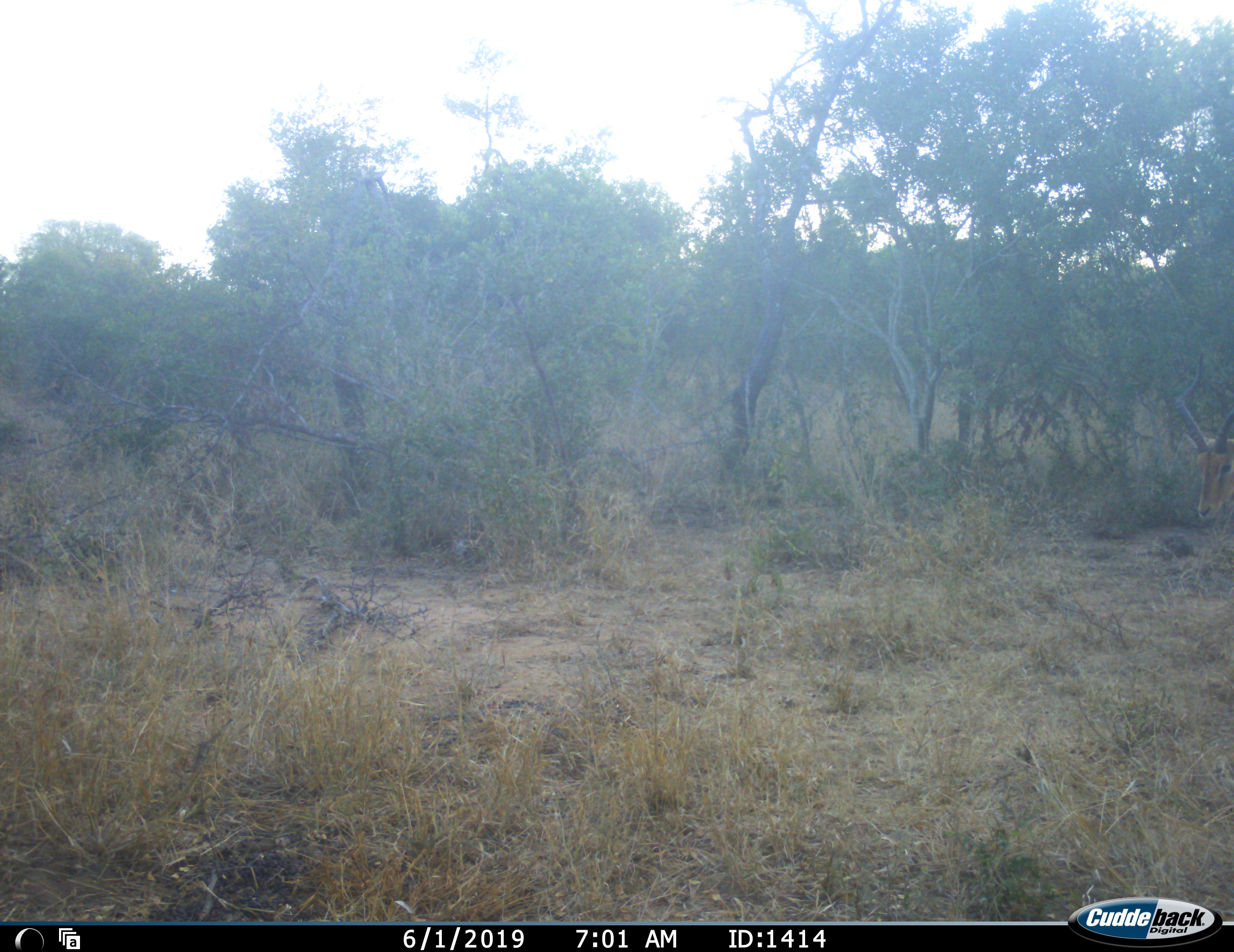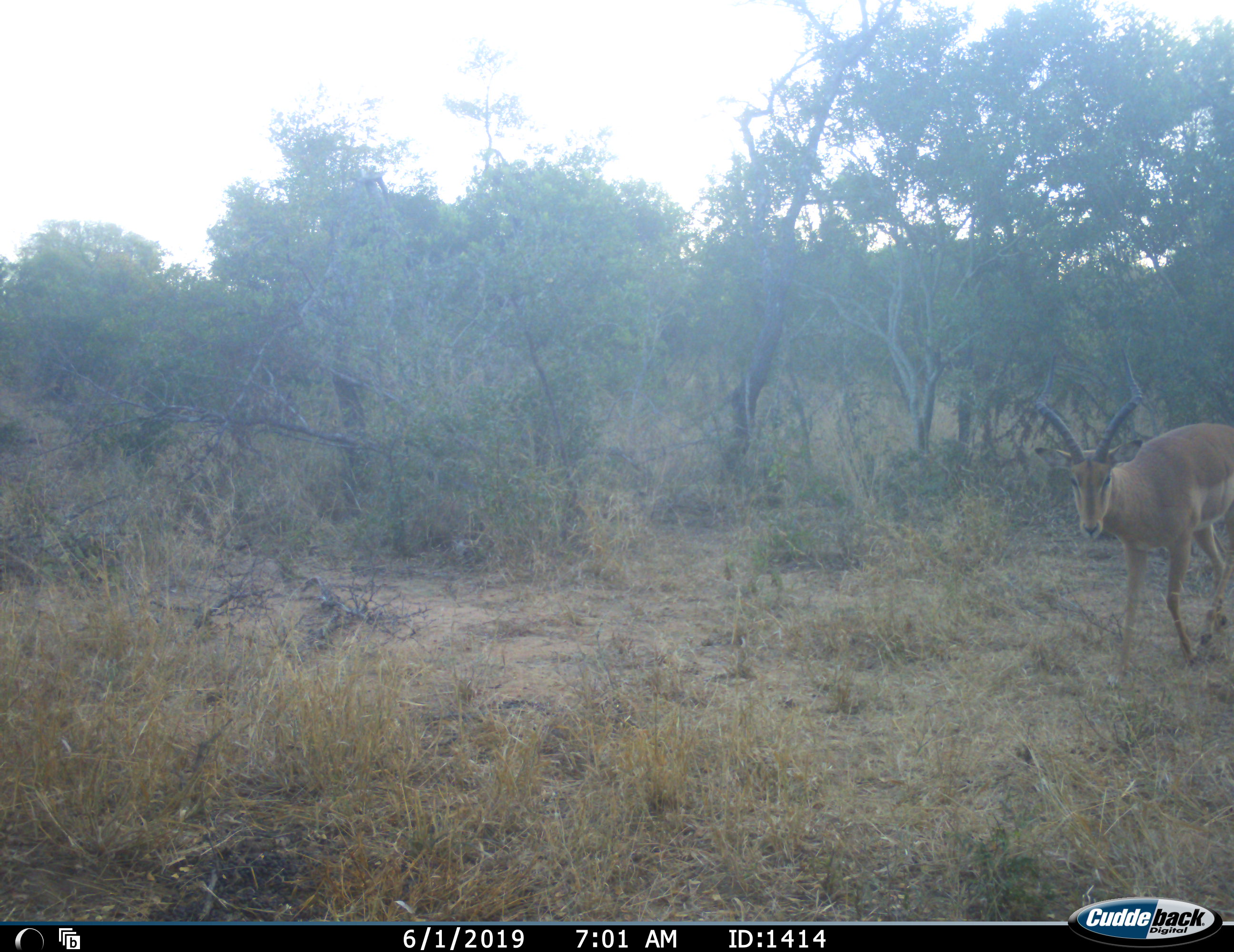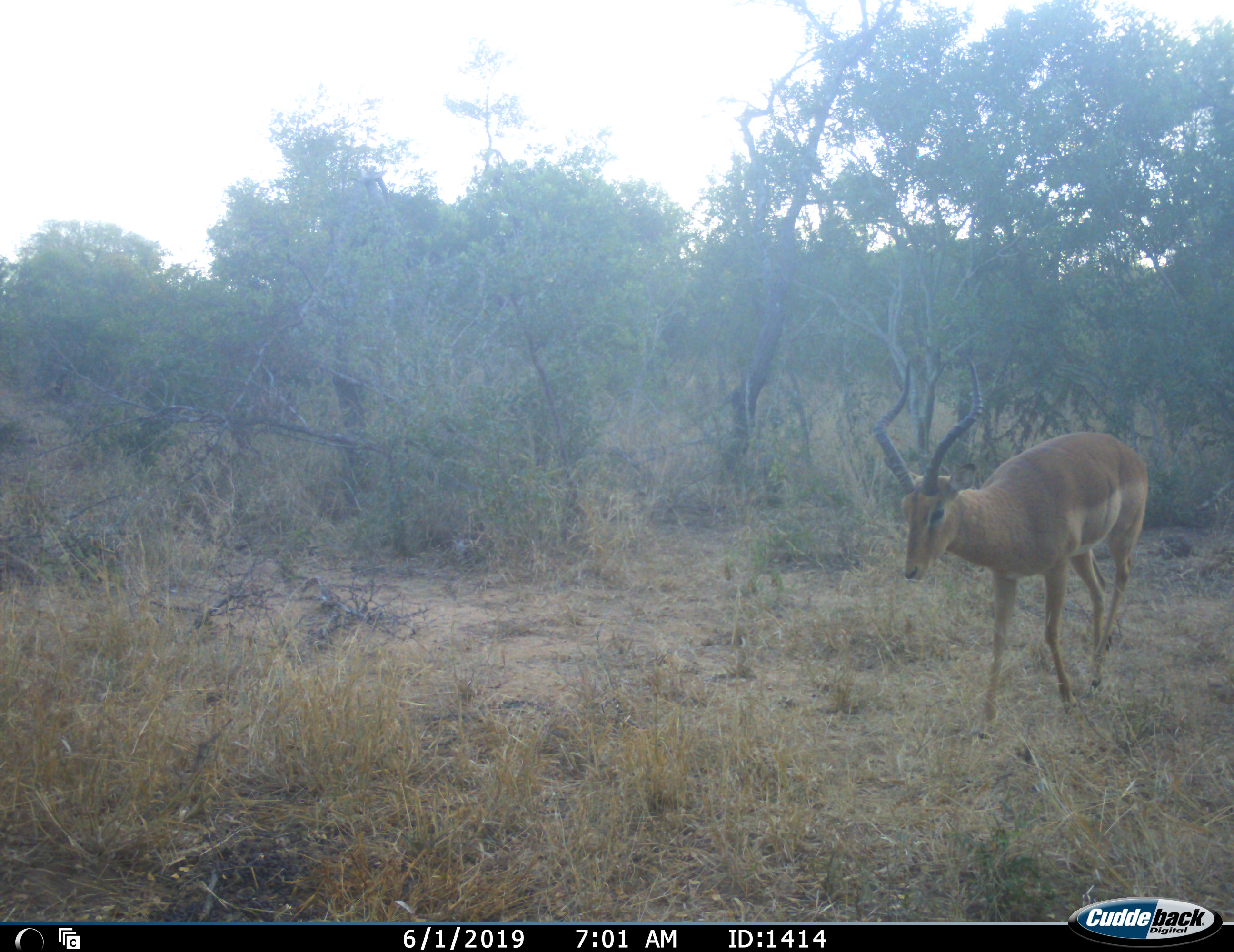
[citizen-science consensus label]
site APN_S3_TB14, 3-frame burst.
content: unidentified animal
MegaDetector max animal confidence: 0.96